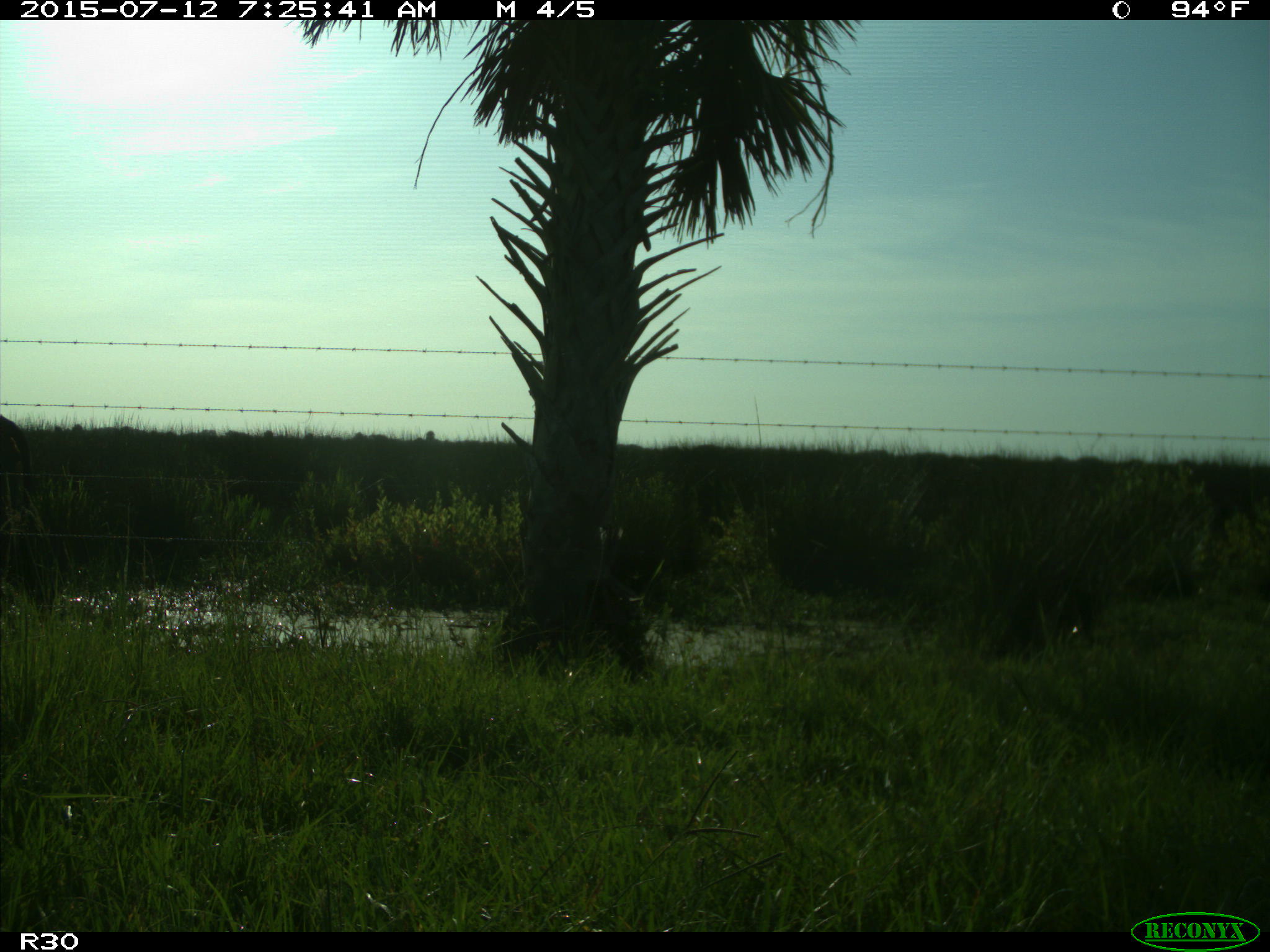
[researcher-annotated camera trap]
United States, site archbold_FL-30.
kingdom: Animalia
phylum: Chordata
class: Mammalia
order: Artiodactyla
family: Bovidae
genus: Bos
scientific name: Bos taurus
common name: domestic cow